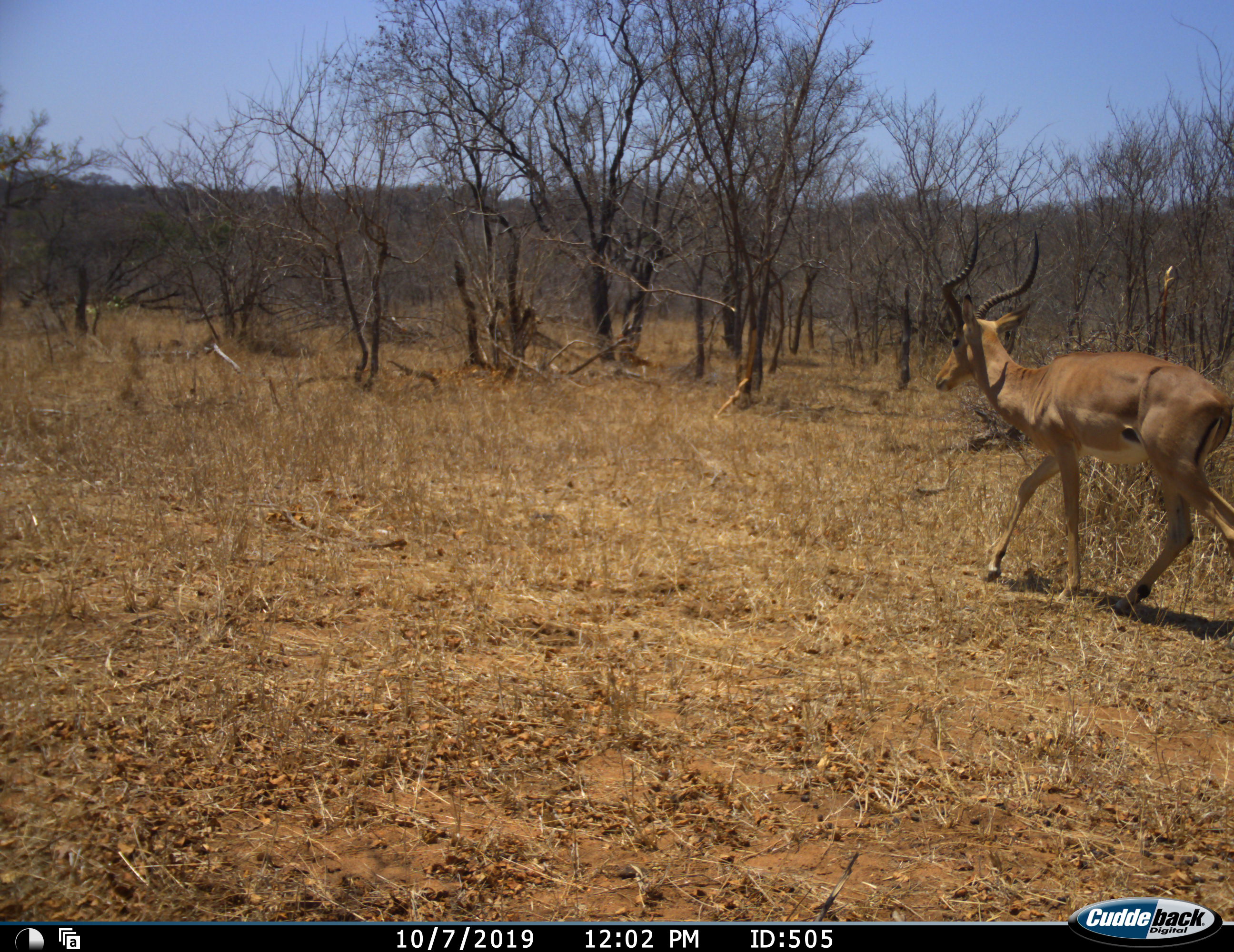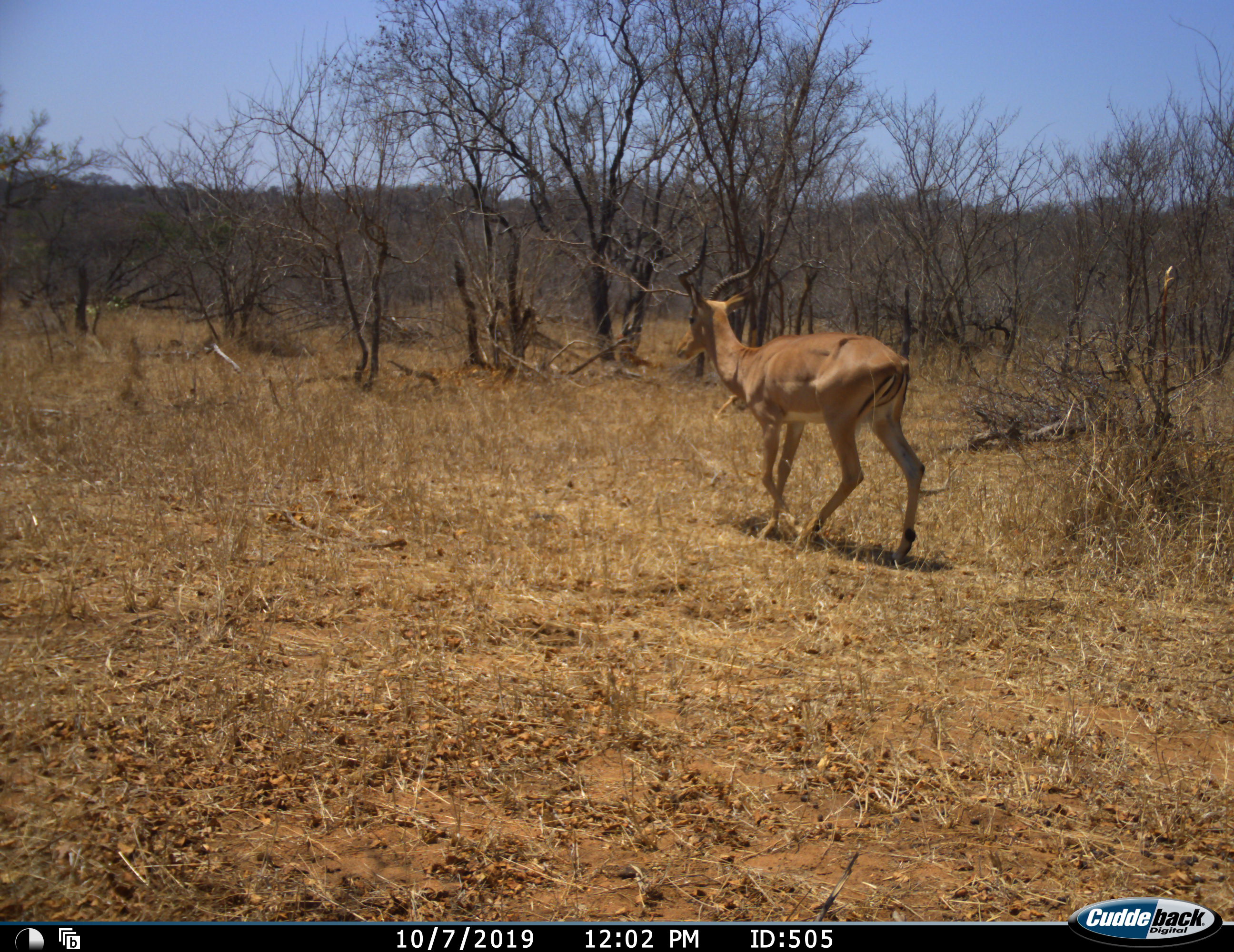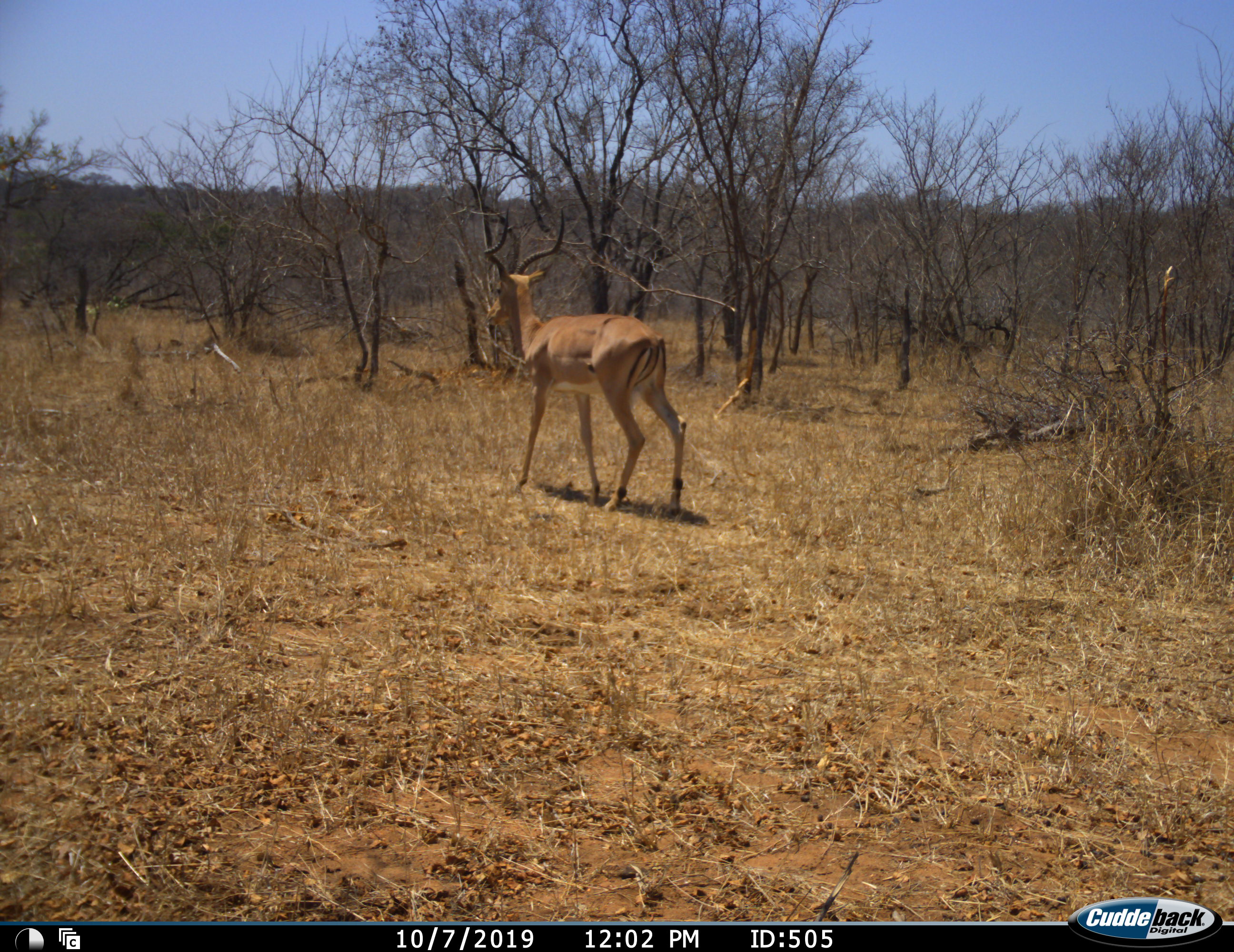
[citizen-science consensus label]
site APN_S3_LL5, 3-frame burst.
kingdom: Animalia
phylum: Chordata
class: Mammalia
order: Artiodactyla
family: Bovidae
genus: Aepyceros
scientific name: Aepyceros melampus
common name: impala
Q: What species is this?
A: Impala (Aepyceros melampus).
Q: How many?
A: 1.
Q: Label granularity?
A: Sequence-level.